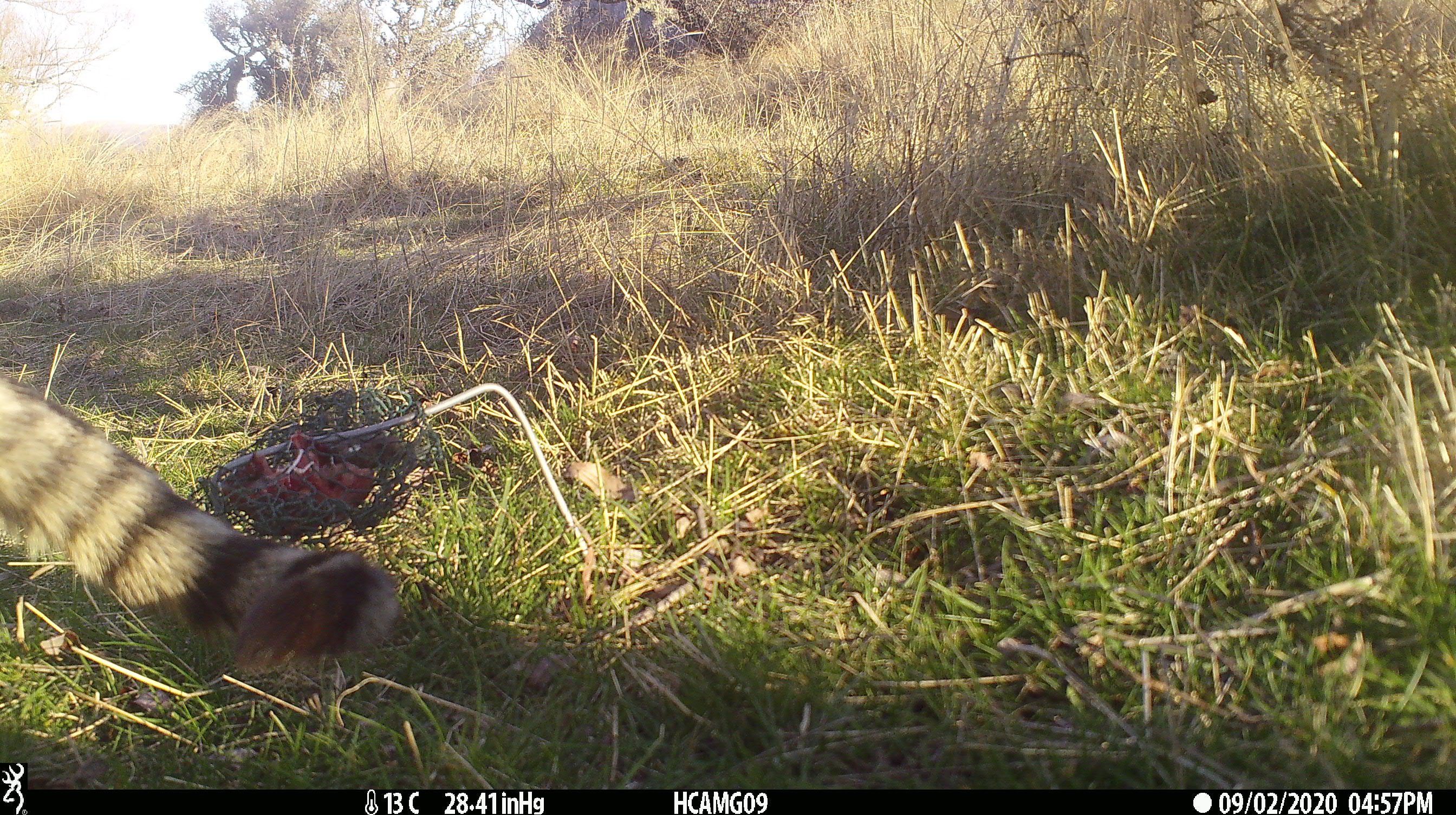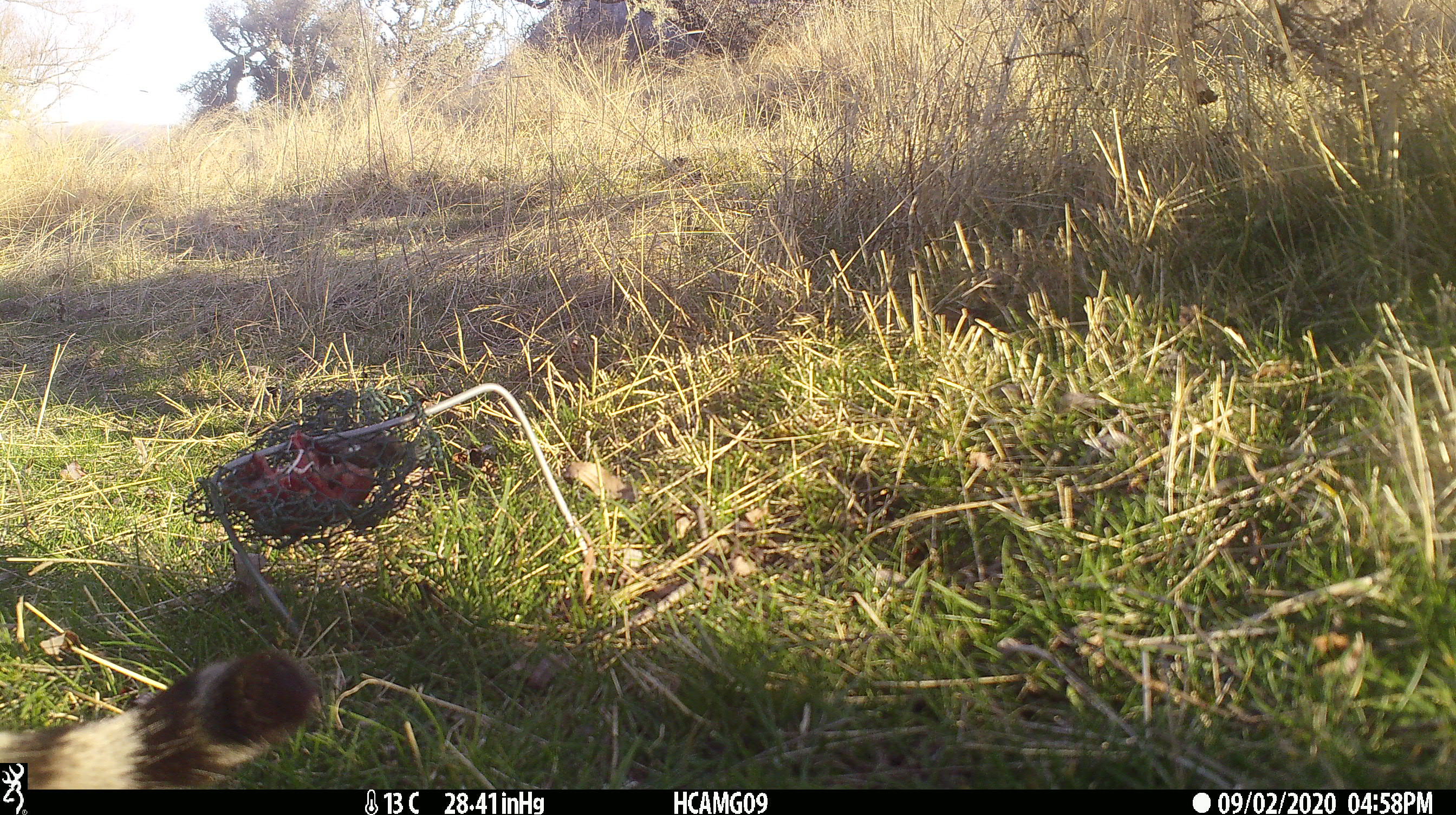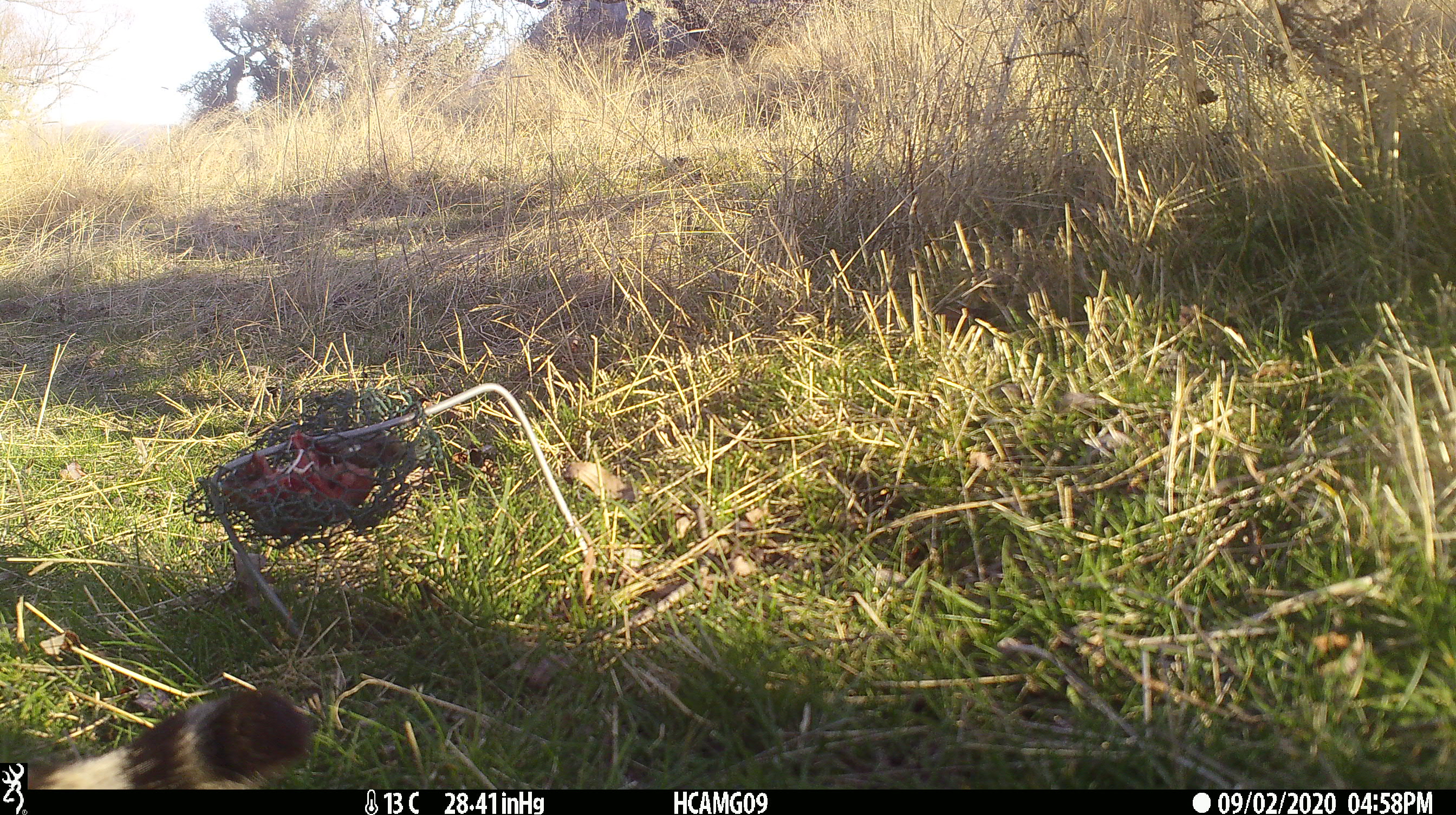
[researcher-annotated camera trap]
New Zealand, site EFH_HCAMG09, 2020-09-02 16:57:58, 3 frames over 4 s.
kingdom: Animalia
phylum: Chordata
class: Mammalia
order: Carnivora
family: Felidae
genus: Felis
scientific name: Felis catus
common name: domestic cat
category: cat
Cat (domestic cat) (Felis catus).